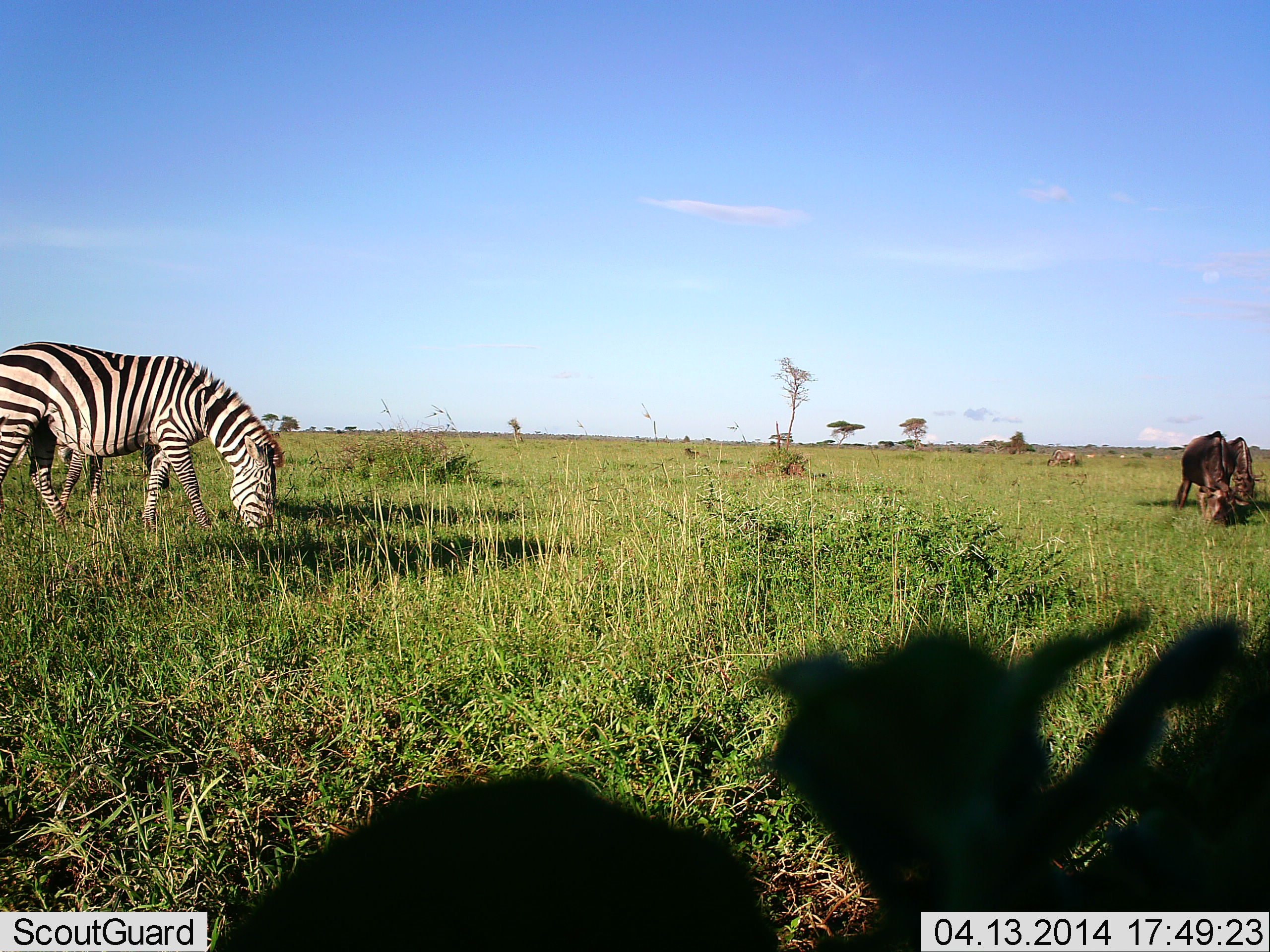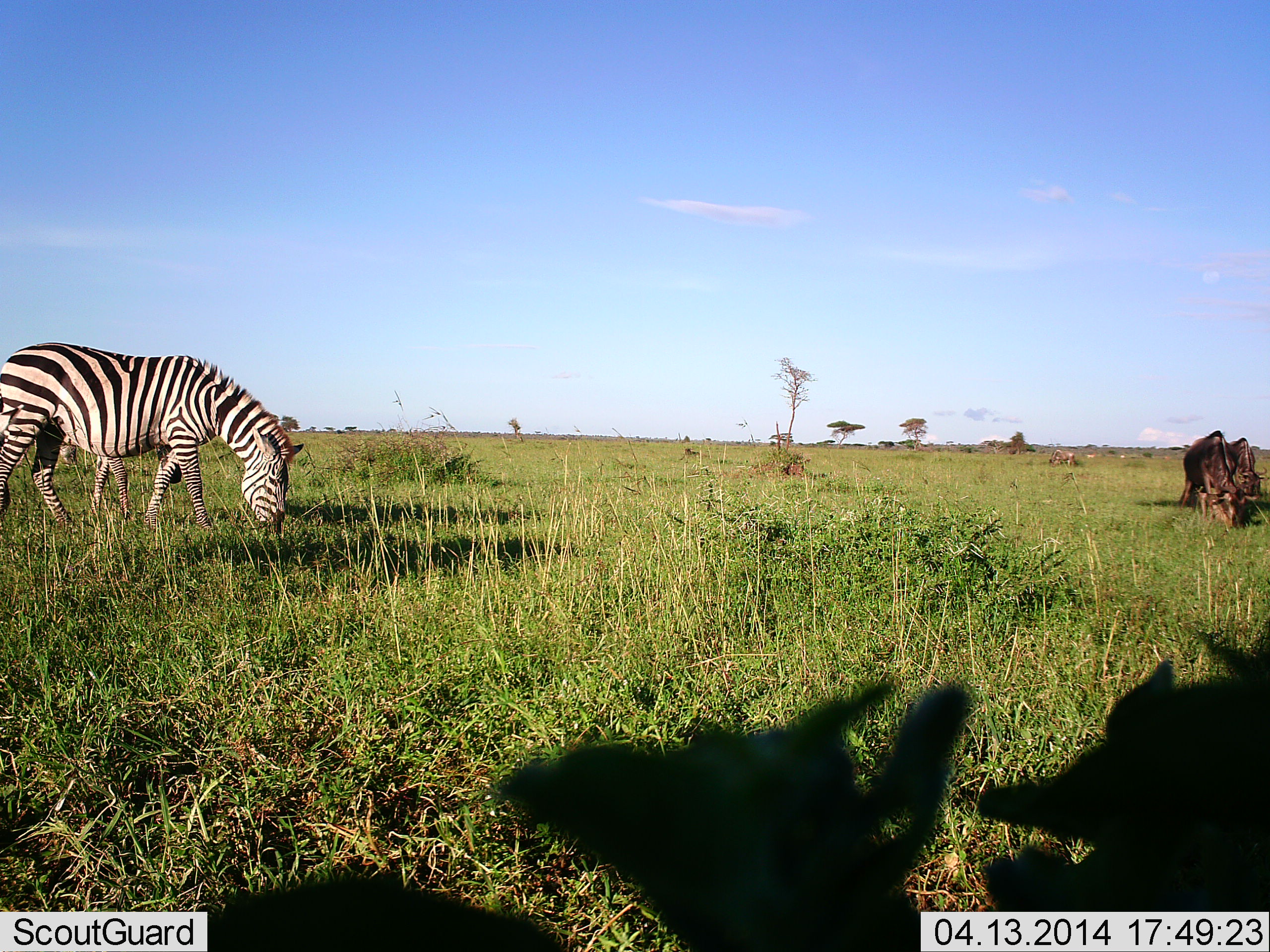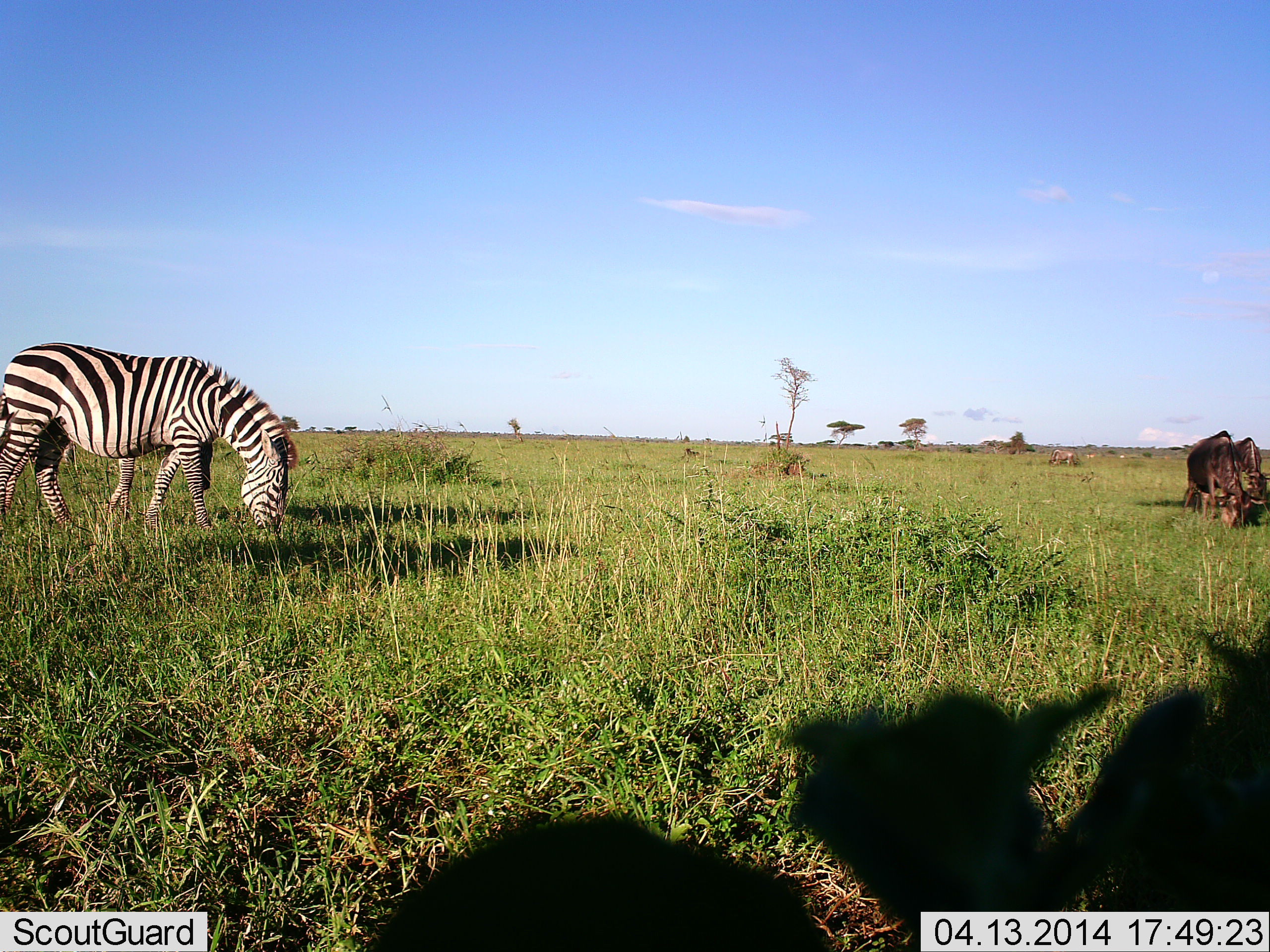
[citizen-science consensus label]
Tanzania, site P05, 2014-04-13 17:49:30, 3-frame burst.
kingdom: Animalia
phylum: Chordata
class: Mammalia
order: Artiodactyla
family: Bovidae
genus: Connochaetes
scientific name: Connochaetes taurinus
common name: blue wildebeest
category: wildebeest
Wildebeest (blue wildebeest) (Connochaetes taurinus), count 2. Behavior (volunteer vote fractions): standing 20%, resting 0%, moving 20%, interacting 10%. Young present (vote fraction): 0%. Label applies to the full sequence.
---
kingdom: Animalia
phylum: Chordata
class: Mammalia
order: Perissodactyla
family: Equidae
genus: Equus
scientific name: Equus quagga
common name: plains zebra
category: zebra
Zebra (plains zebra) (Equus quagga), count 2. Behavior (volunteer vote fractions): standing 23%, resting 0%, moving 15%, interacting 8%. Young present (vote fraction): 0%. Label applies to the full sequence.